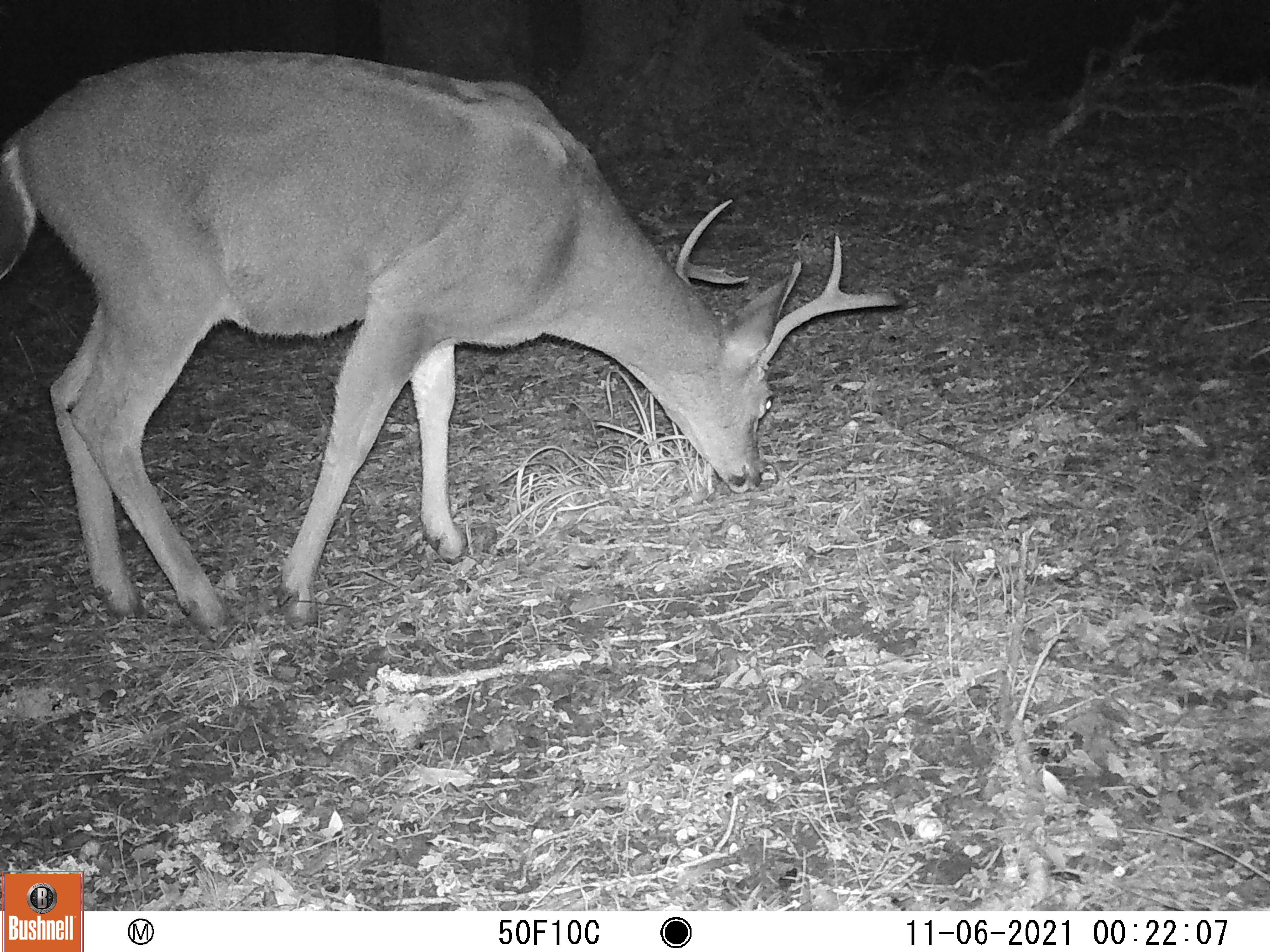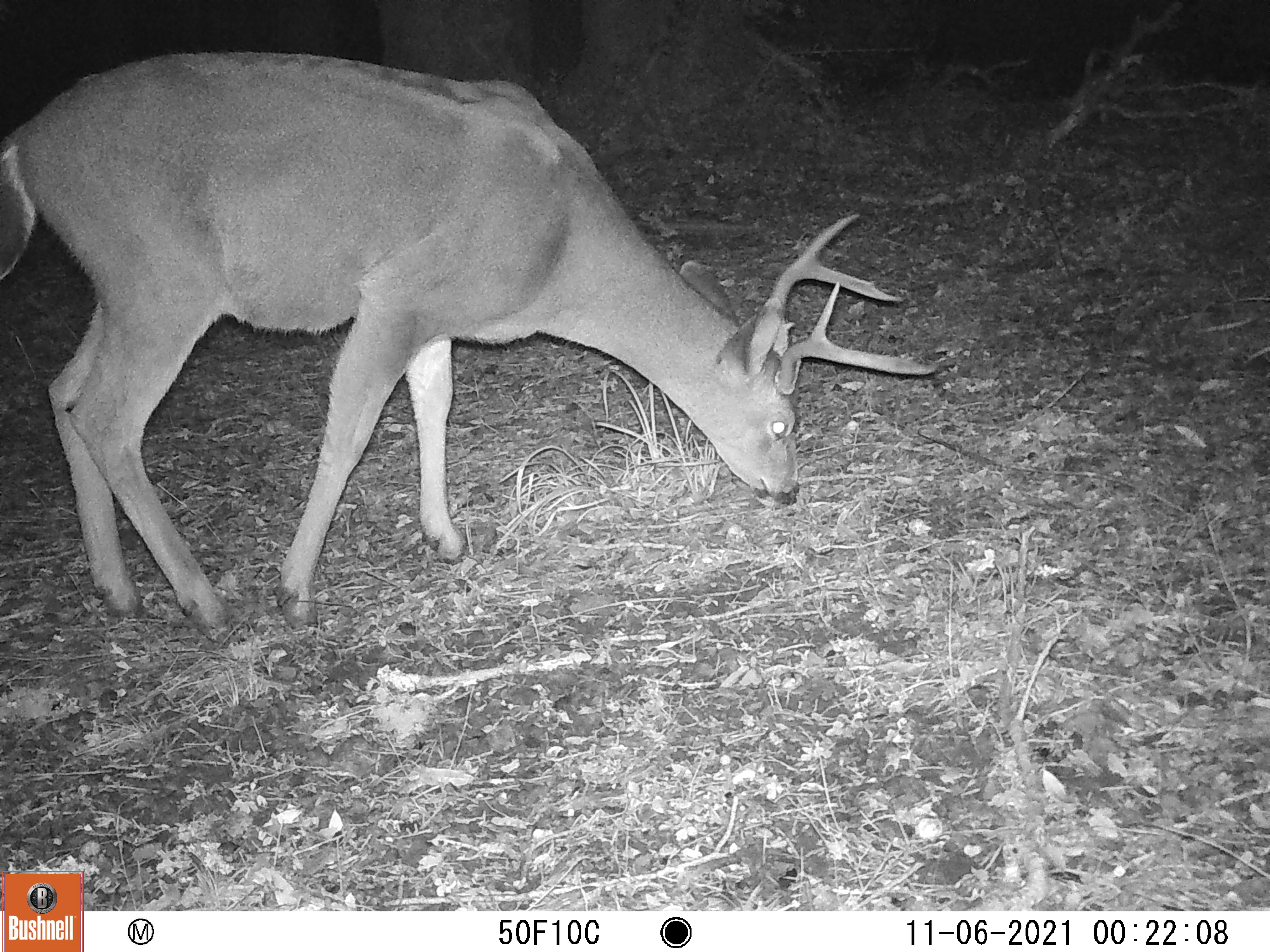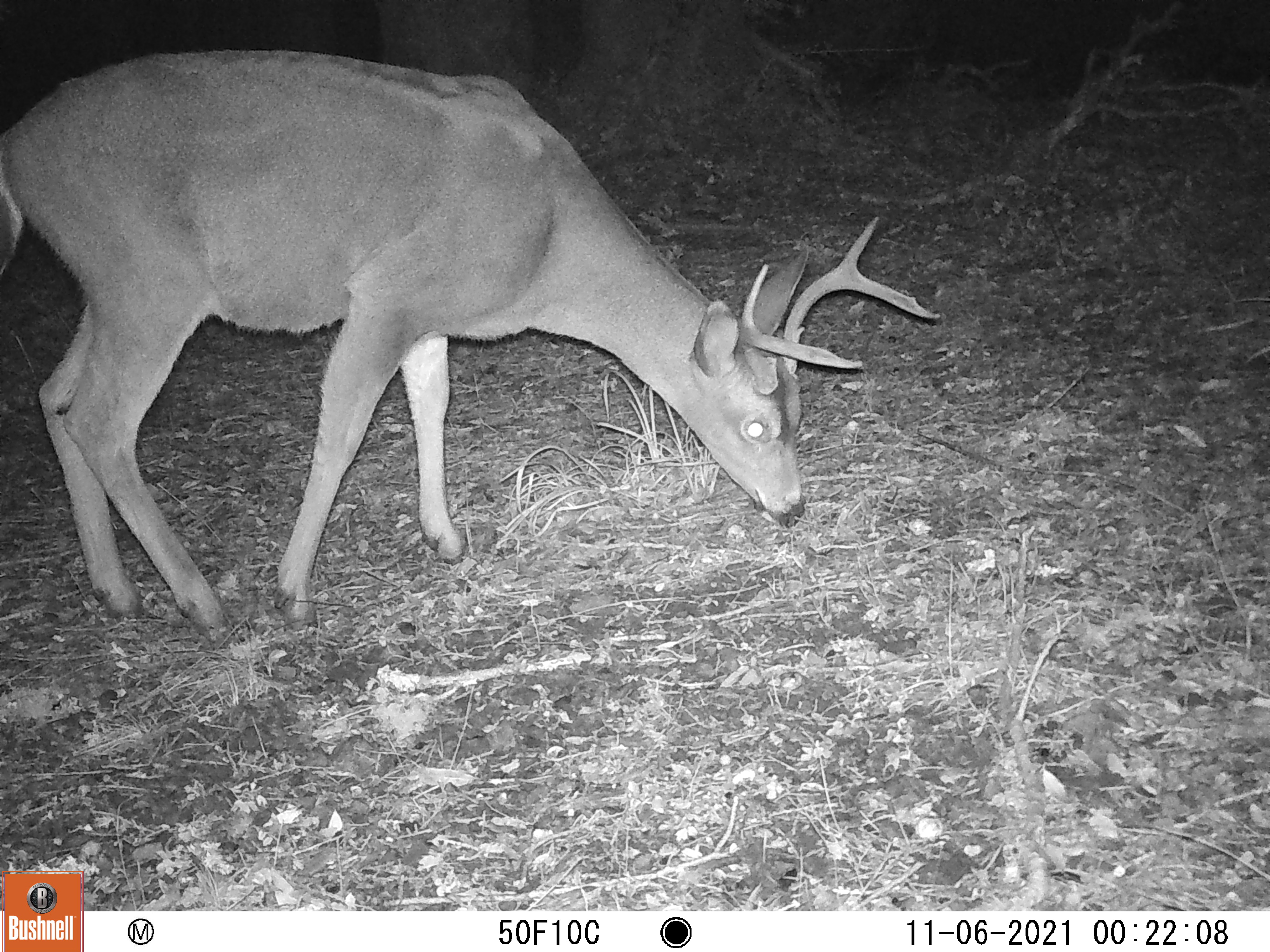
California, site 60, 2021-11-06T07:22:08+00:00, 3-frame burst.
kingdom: Animalia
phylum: Chordata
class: Mammalia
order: Artiodactyla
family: Cervidae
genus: Odocoileus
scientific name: Odocoileus hemionus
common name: mule deer